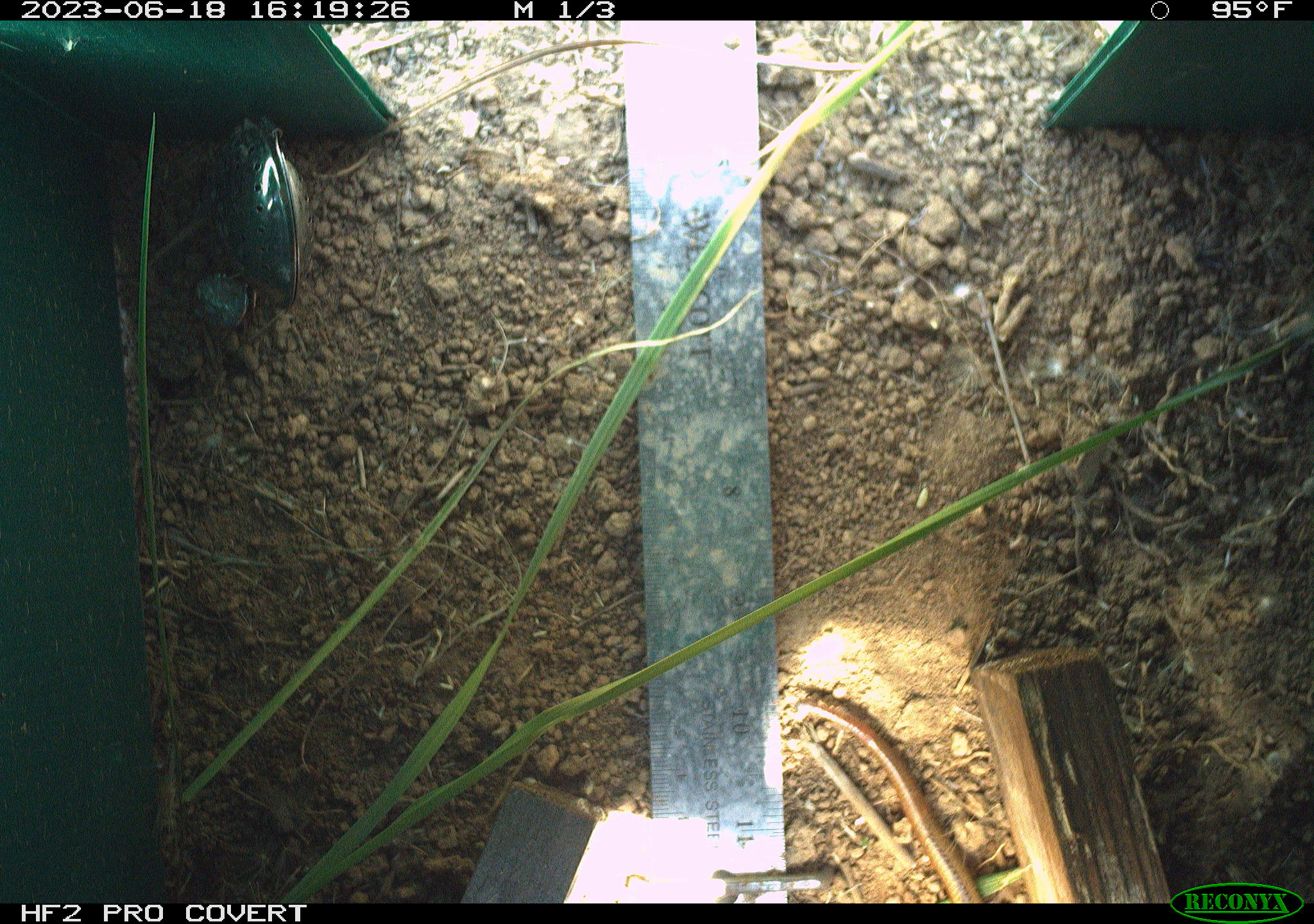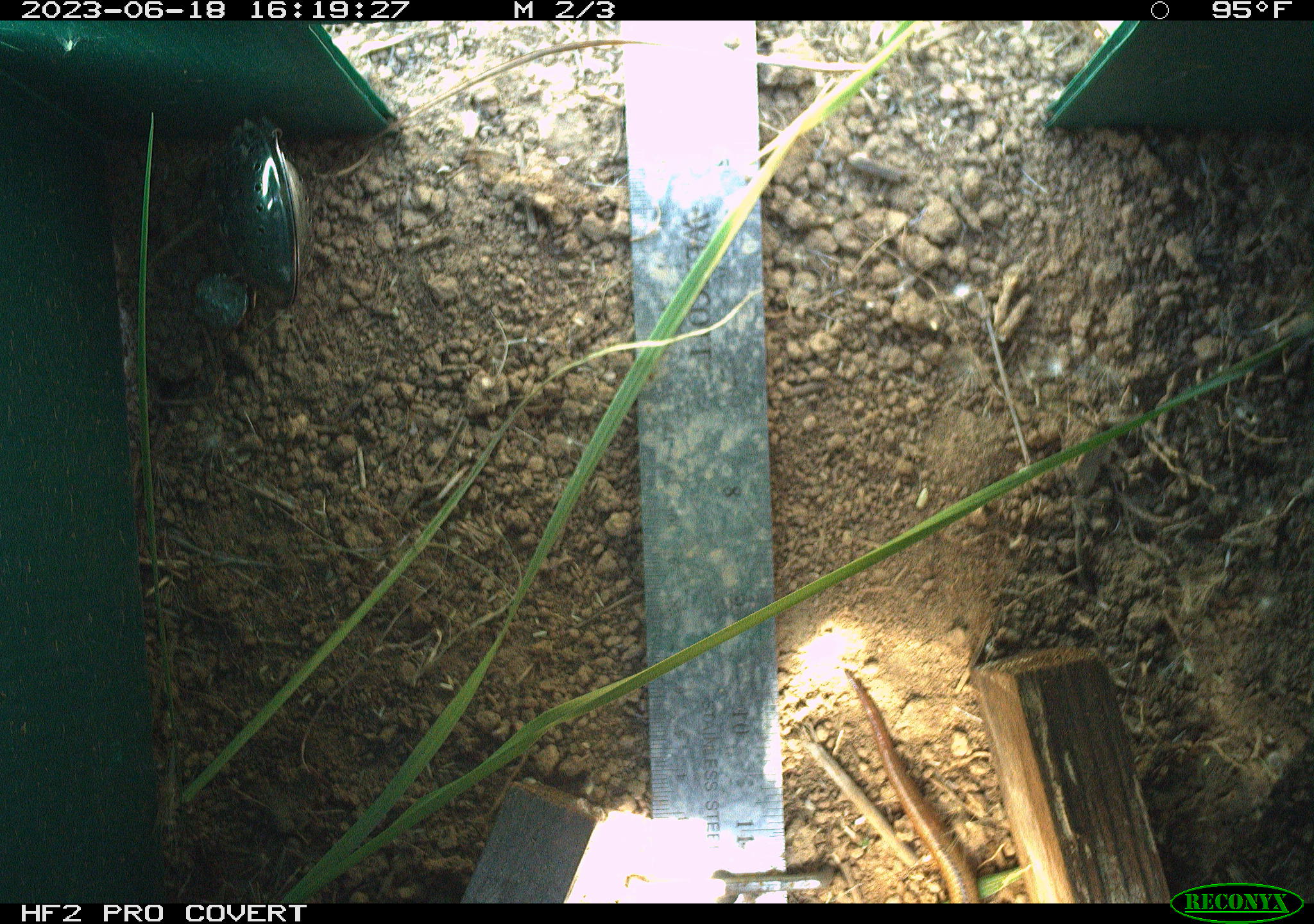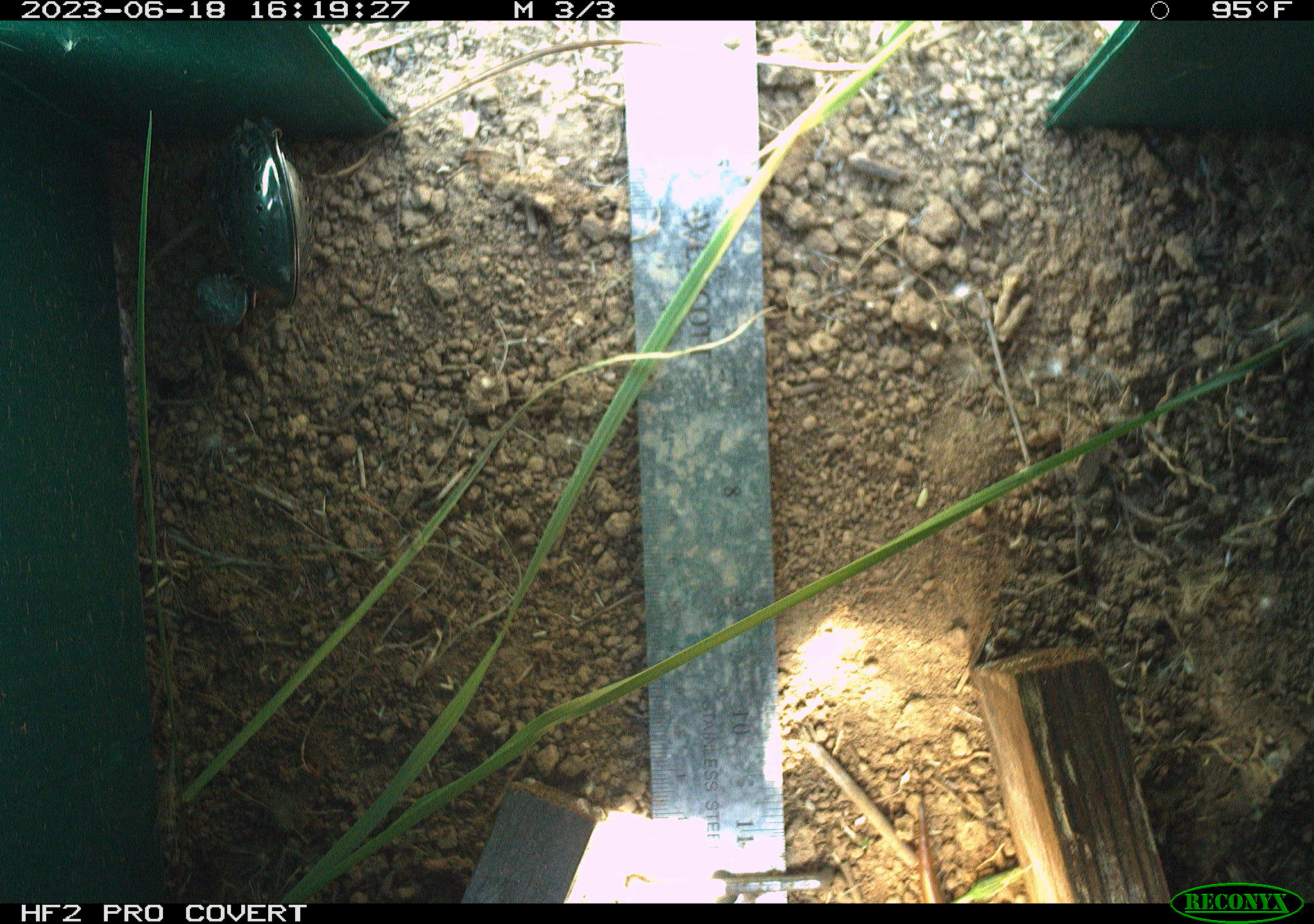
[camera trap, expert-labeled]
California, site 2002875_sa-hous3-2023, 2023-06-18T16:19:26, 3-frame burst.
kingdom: Animalia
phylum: Chordata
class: Reptilia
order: Squamata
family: Phrynosomatidae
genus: Sceloporus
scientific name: Sceloporus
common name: spiny lizards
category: sceloporus species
Sceloporus species (spiny lizards) (Sceloporus).